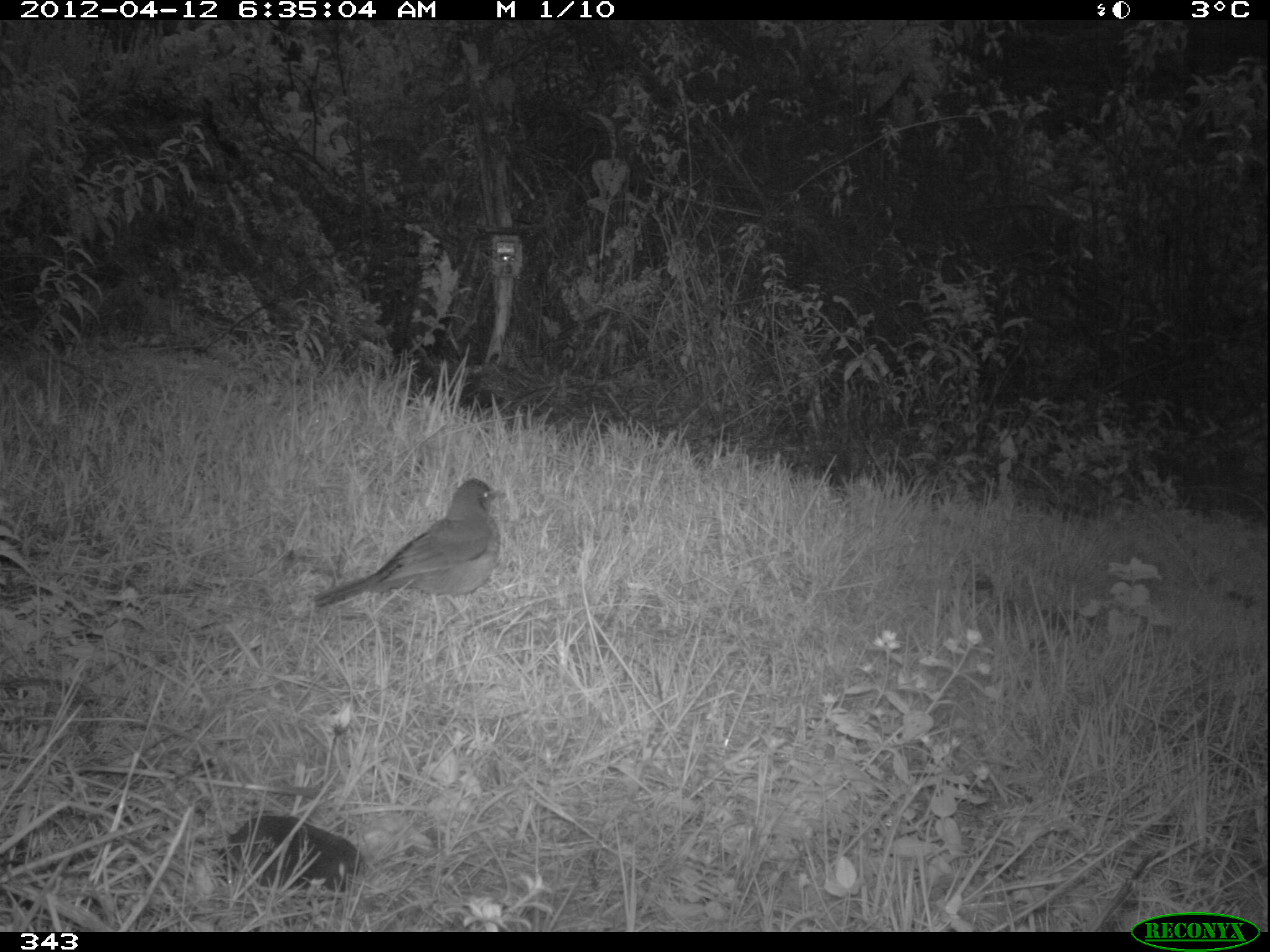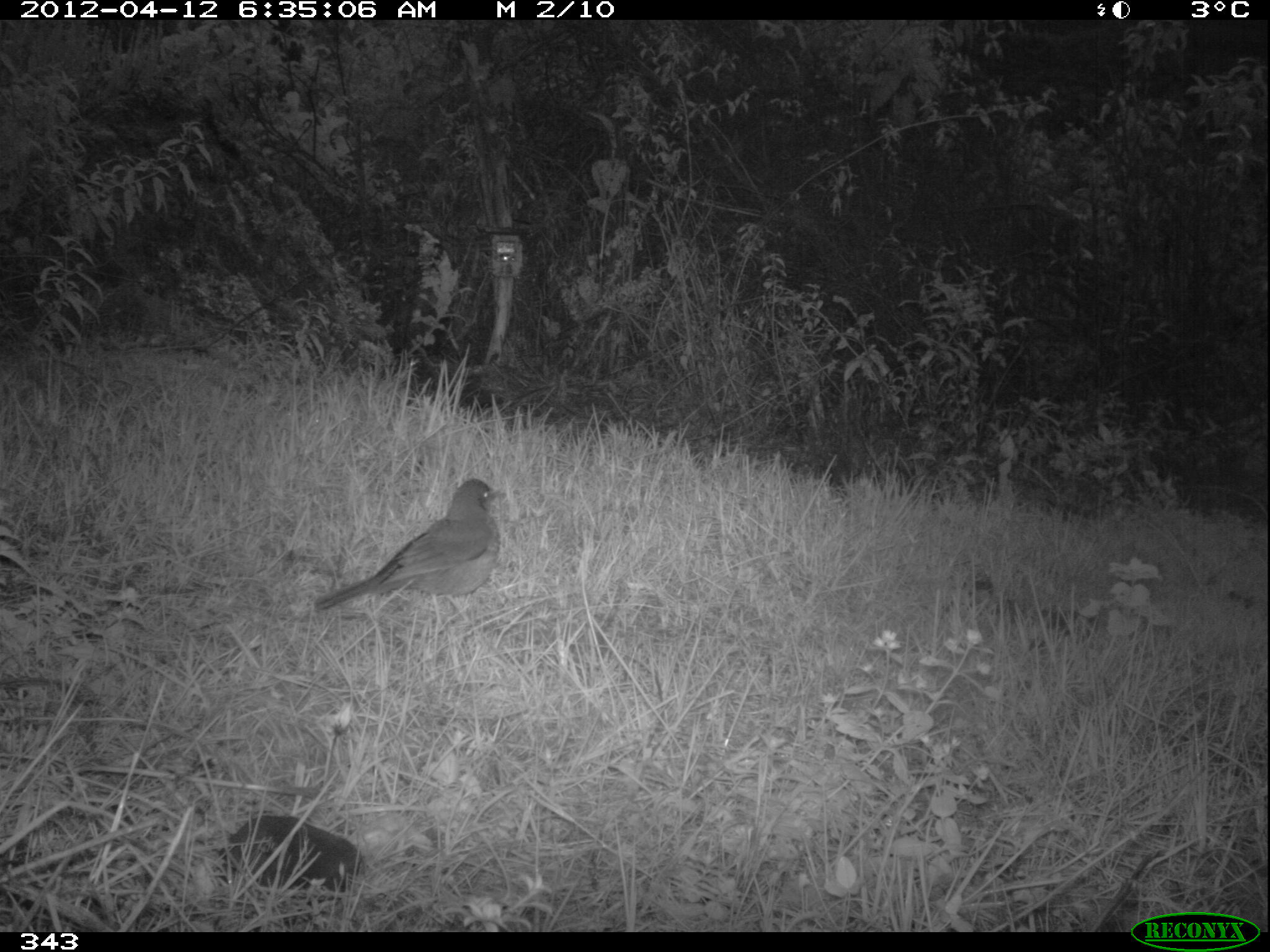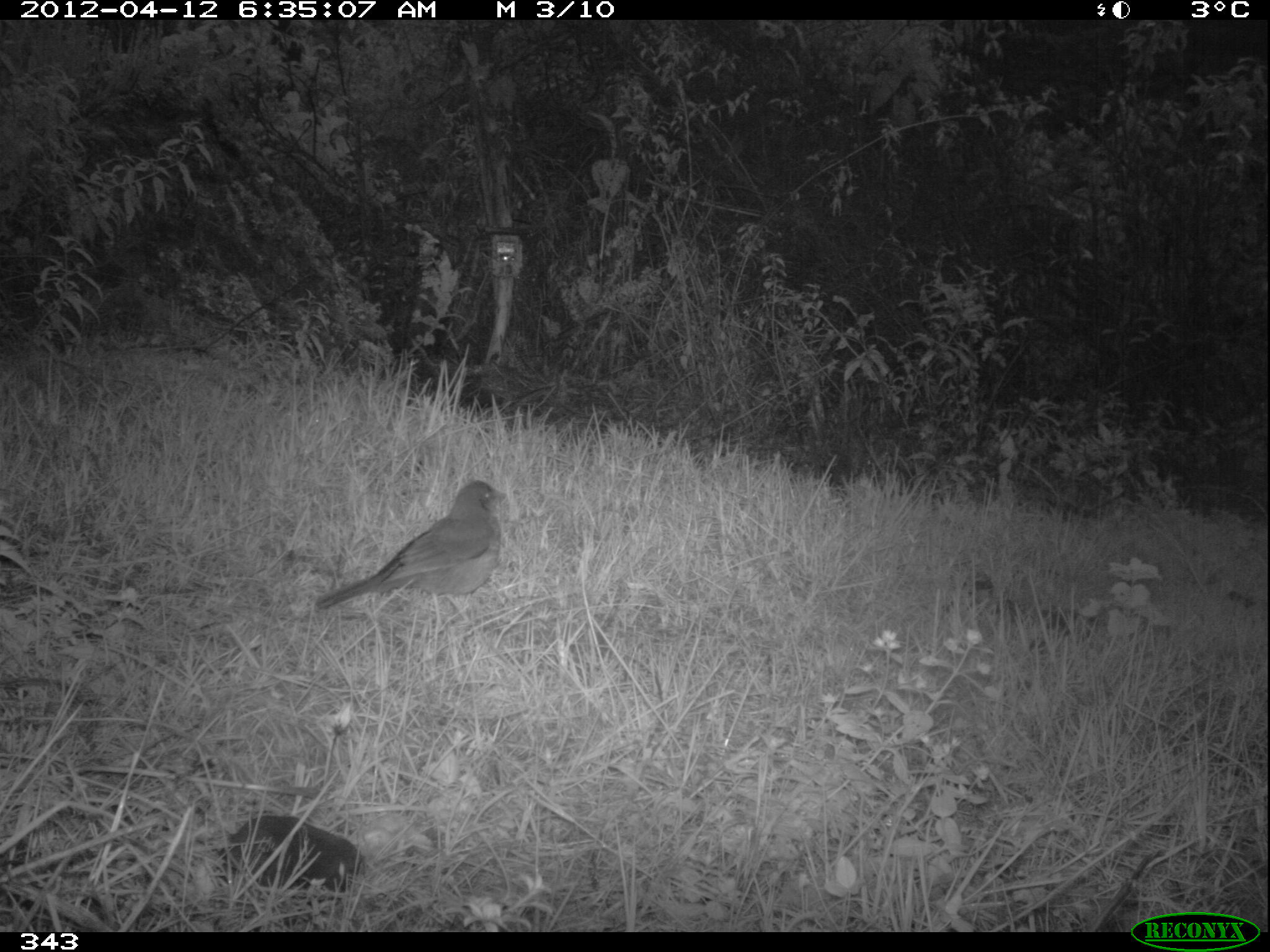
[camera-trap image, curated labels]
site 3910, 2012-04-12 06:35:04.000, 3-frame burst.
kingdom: Animalia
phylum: Chordata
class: Aves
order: Passeriformes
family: Turdidae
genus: Turdus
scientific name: Turdus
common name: true thrushes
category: turdus sp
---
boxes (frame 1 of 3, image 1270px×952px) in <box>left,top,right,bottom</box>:
turdus sp: <box>306,478,506,627</box>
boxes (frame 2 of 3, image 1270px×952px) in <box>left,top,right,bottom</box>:
turdus sp: <box>312,477,507,626</box>